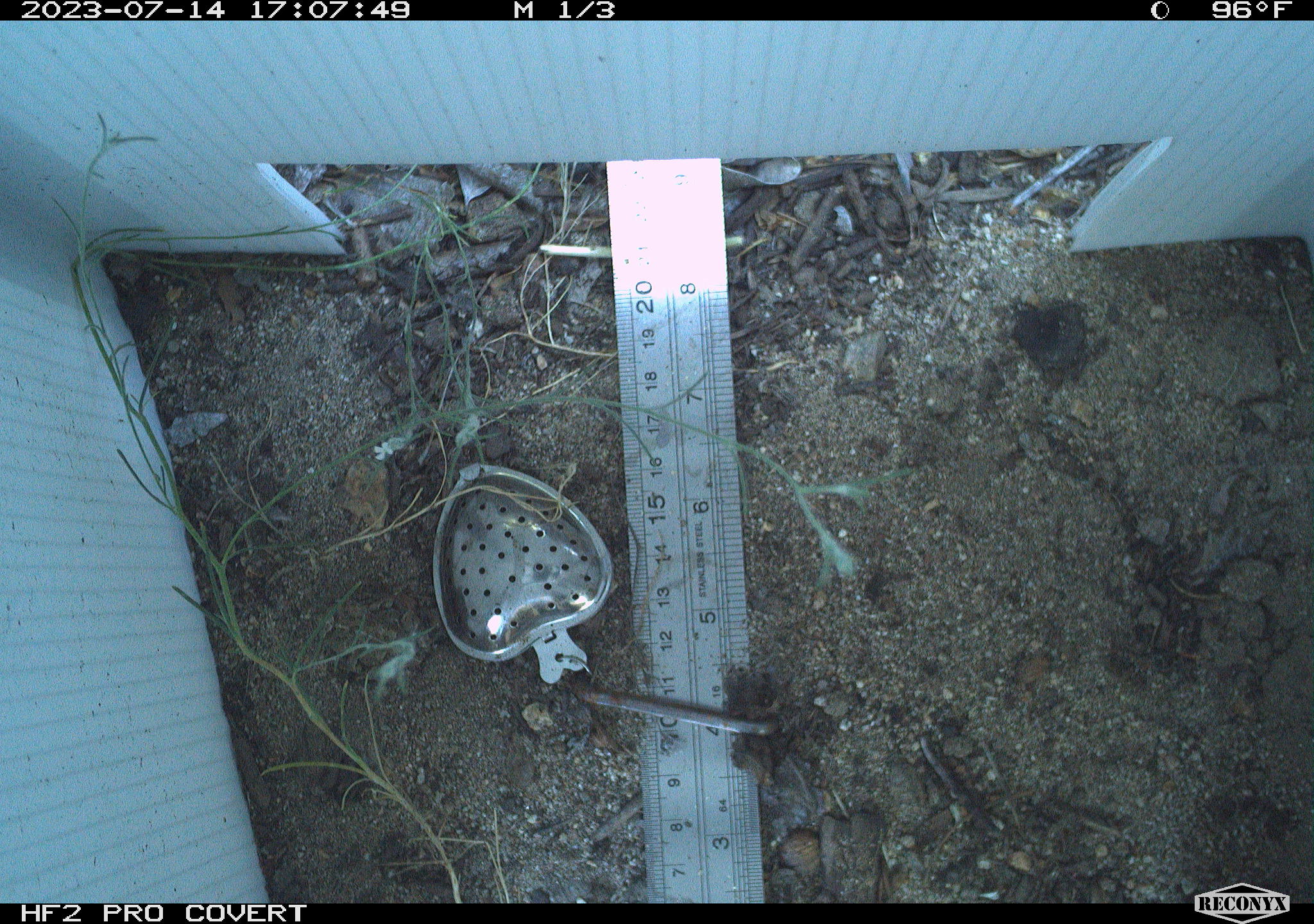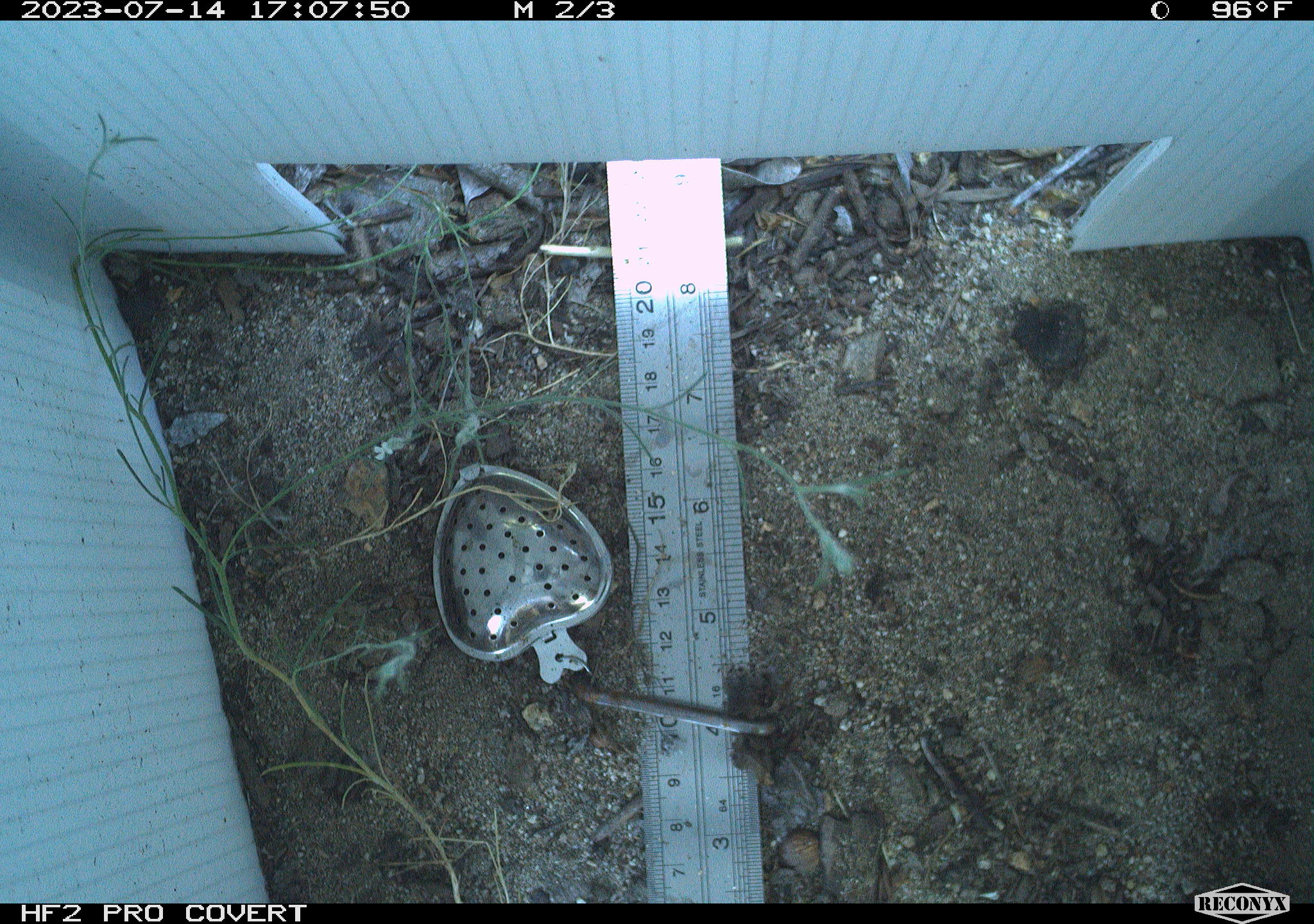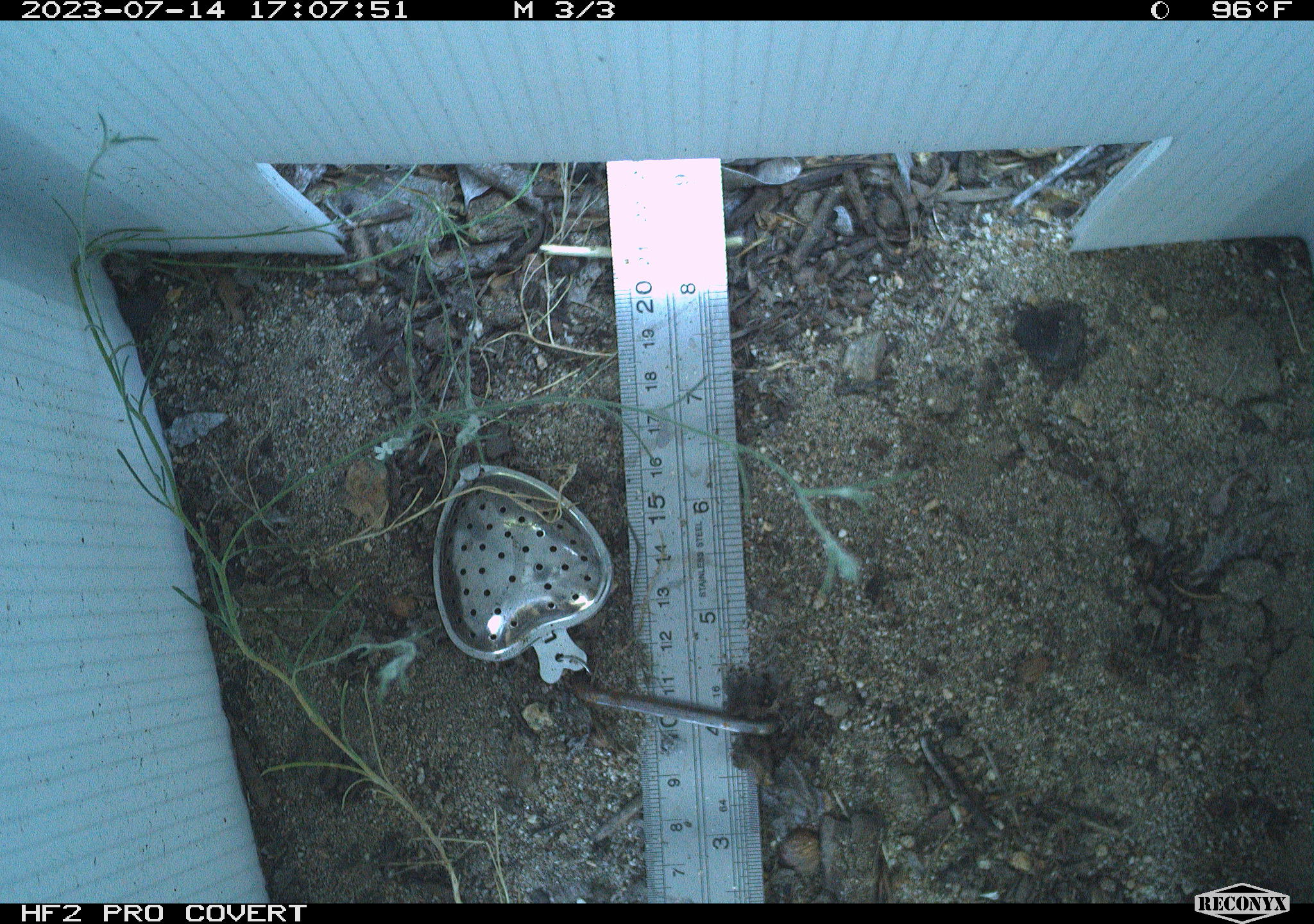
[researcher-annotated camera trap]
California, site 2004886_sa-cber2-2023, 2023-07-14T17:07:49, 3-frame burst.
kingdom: Animalia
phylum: Chordata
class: Amphibia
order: Anura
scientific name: Anura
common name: frogs